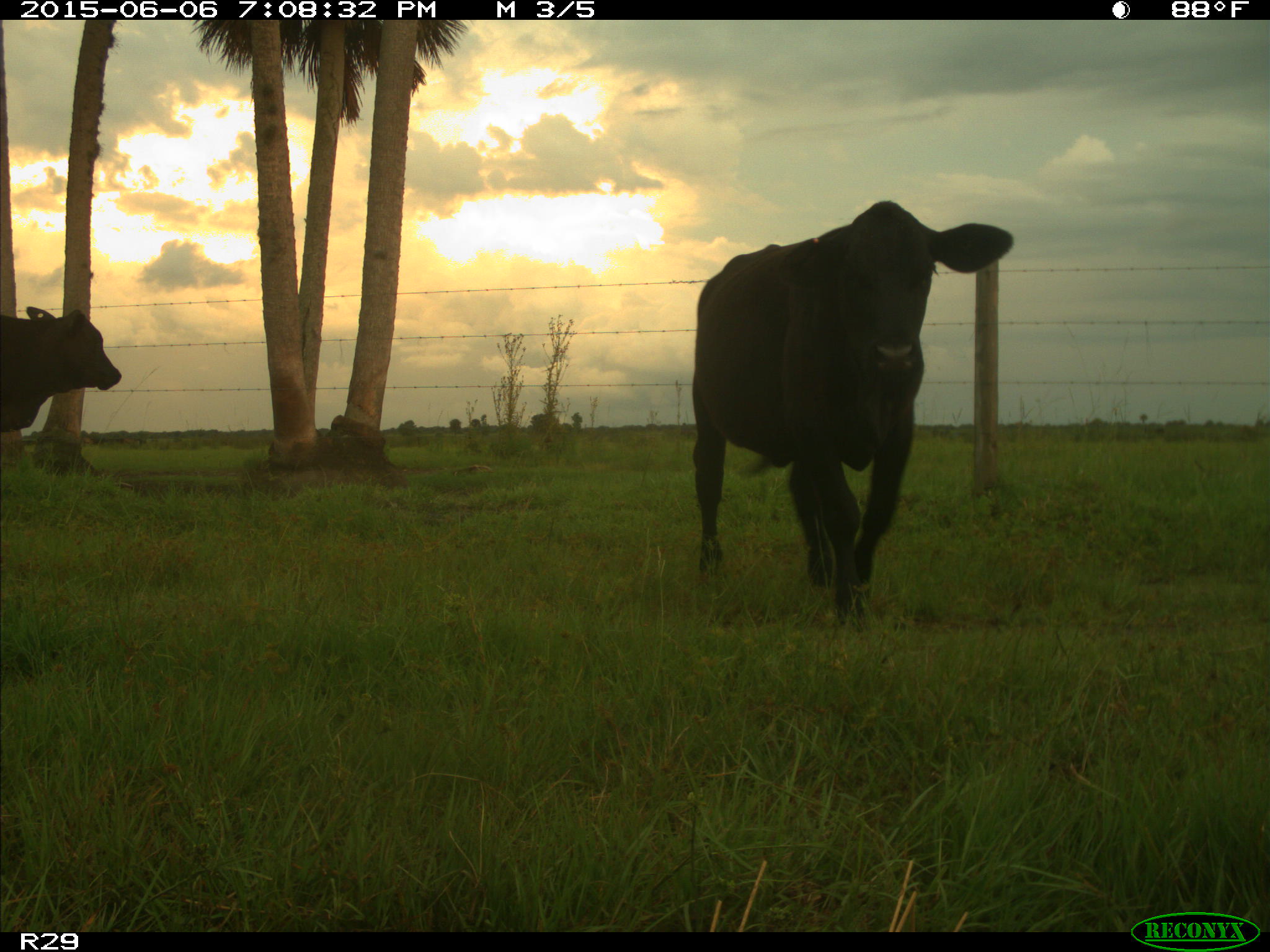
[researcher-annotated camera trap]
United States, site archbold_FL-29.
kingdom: Animalia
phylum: Chordata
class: Mammalia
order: Artiodactyla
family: Bovidae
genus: Bos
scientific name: Bos taurus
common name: domestic cow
Bos taurus (domestic cow).